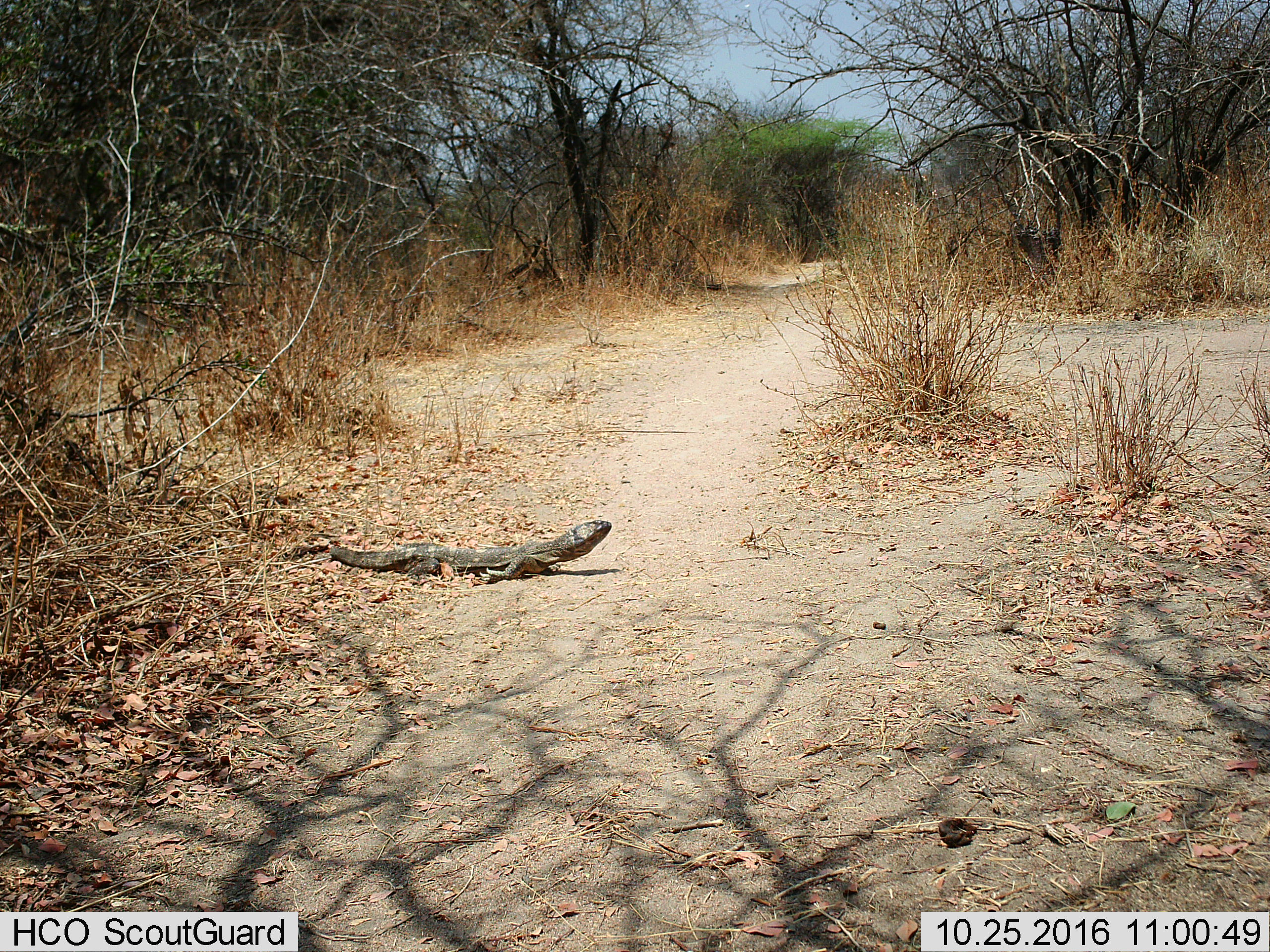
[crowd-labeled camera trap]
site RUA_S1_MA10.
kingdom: Animalia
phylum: Chordata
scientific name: Vertebrata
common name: reptile or amphibian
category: reptilesamphibians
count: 1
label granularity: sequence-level